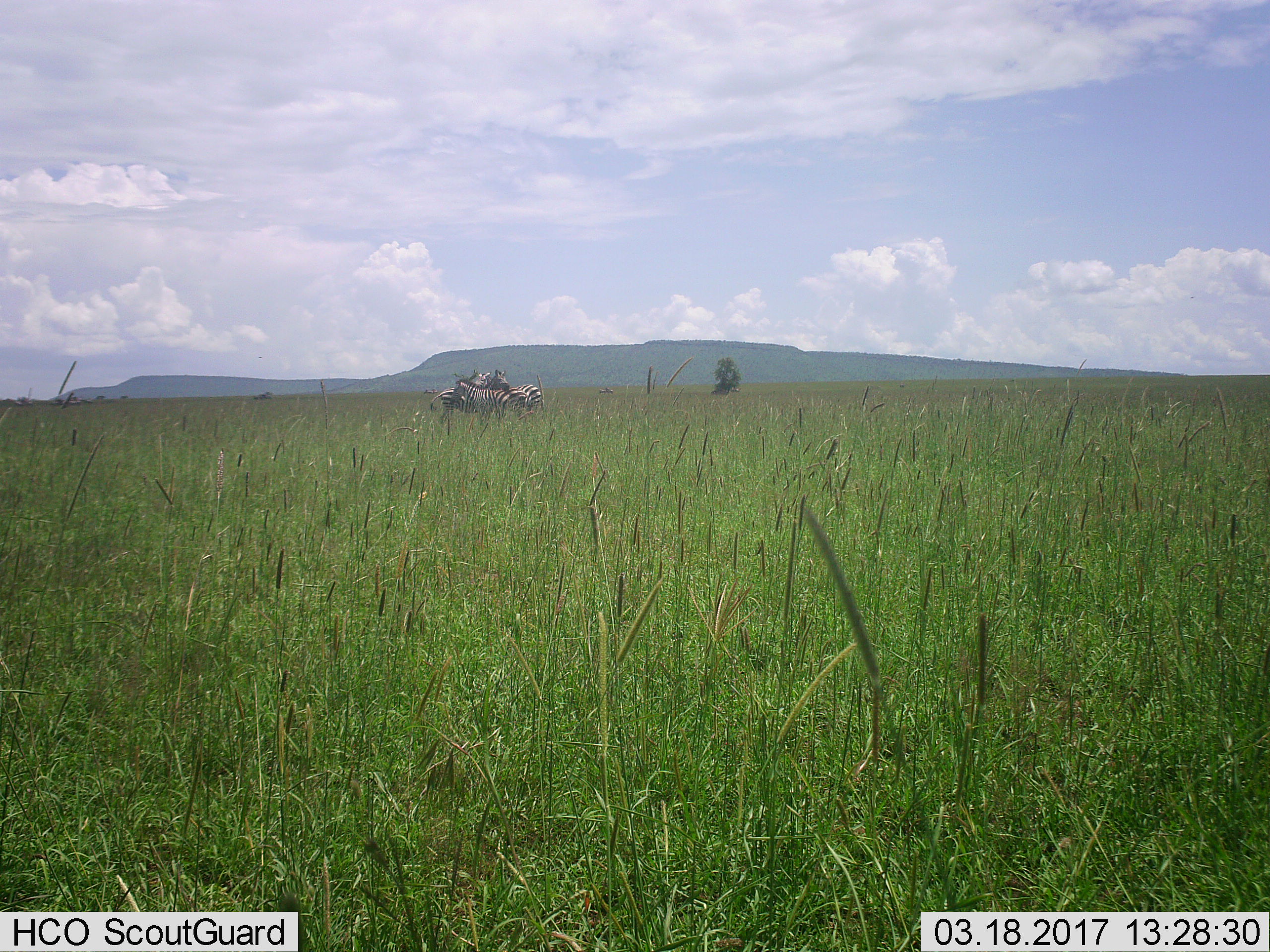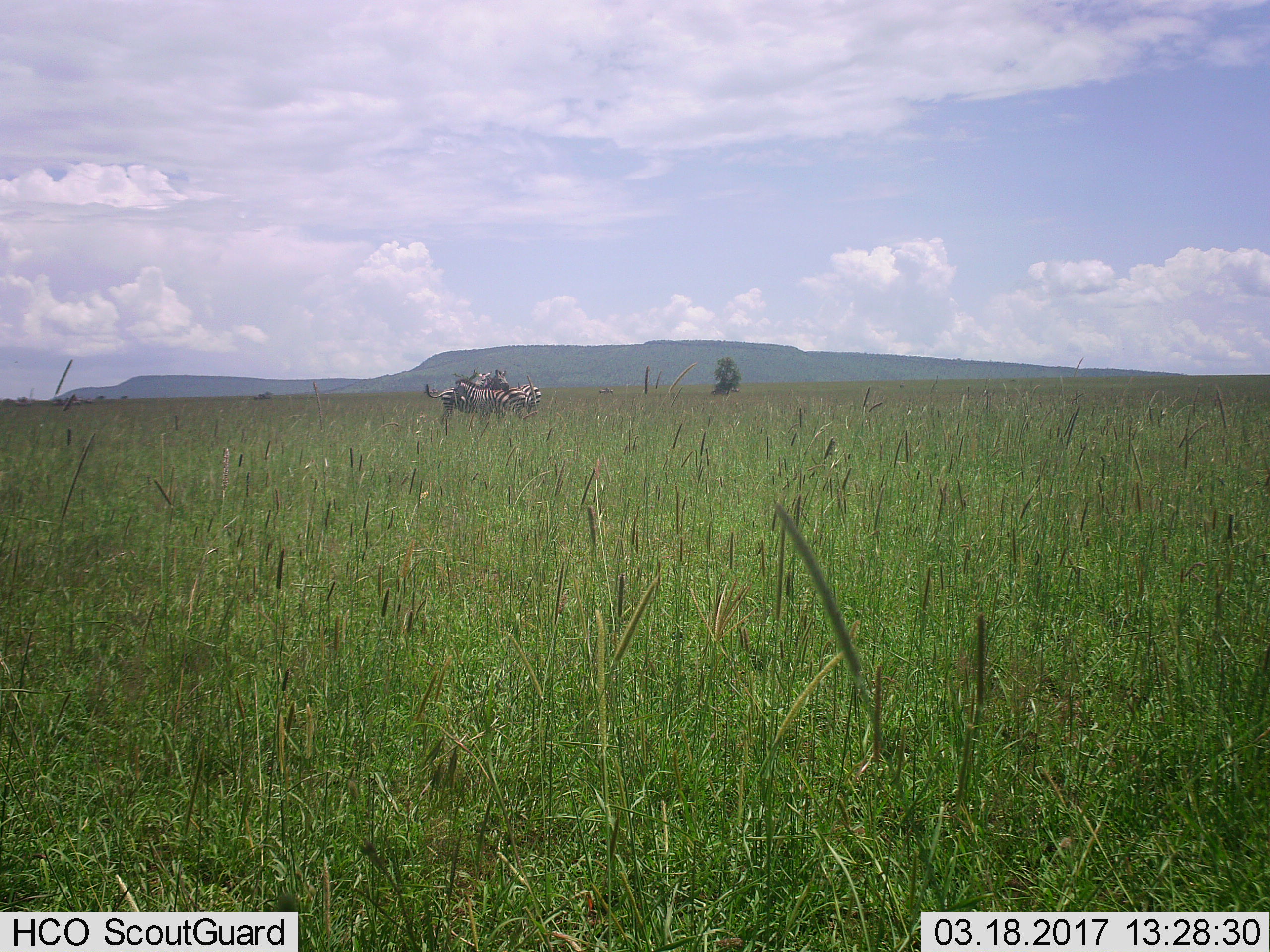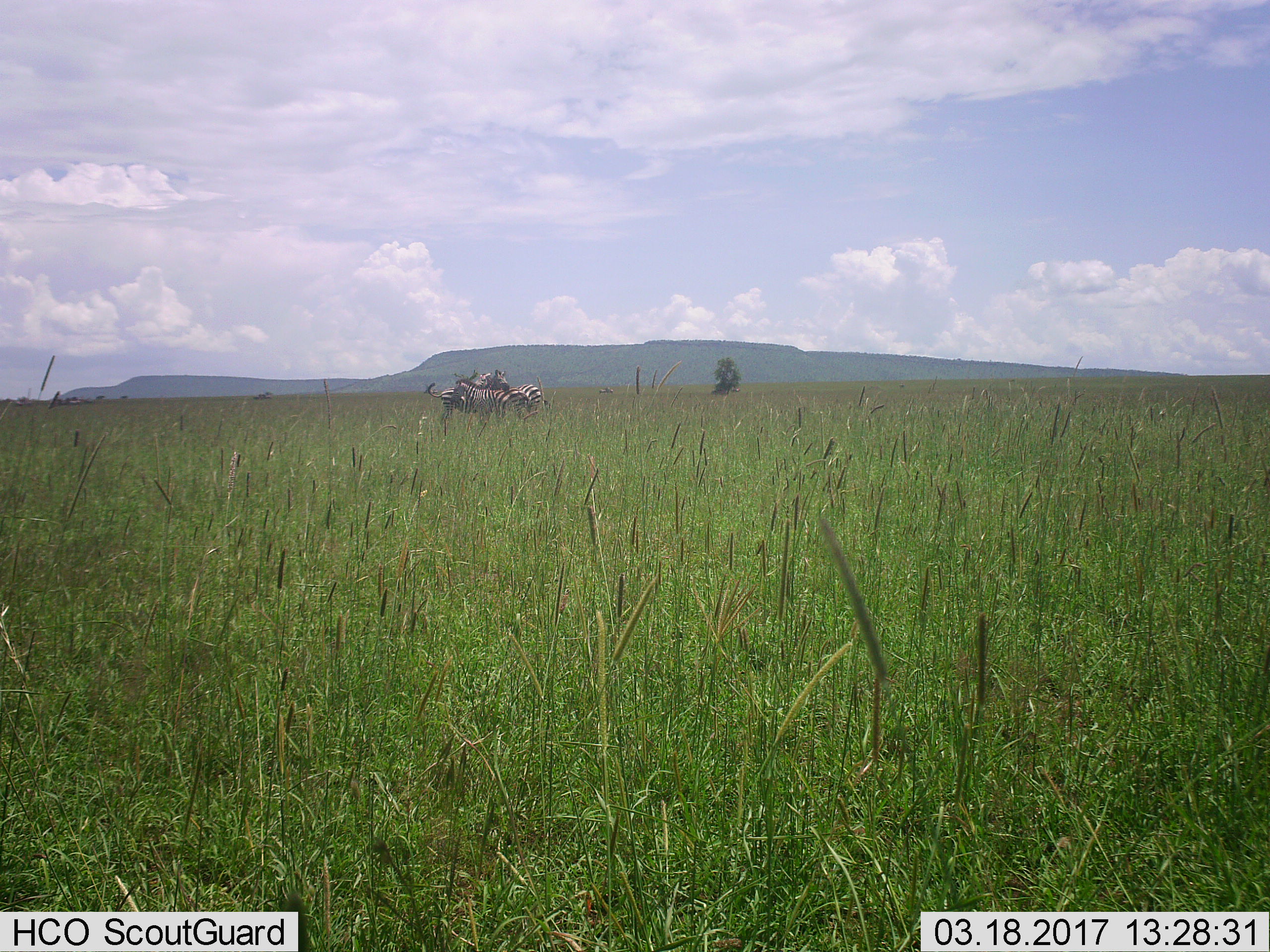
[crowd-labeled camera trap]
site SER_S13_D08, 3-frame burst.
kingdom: Animalia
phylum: Chordata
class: Mammalia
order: Perissodactyla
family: Equidae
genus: Equus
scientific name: Equus quagga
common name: plains zebra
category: zebraplains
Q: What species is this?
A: Zebraplains (plains zebra) (Equus quagga).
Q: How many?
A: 4.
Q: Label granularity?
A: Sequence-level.